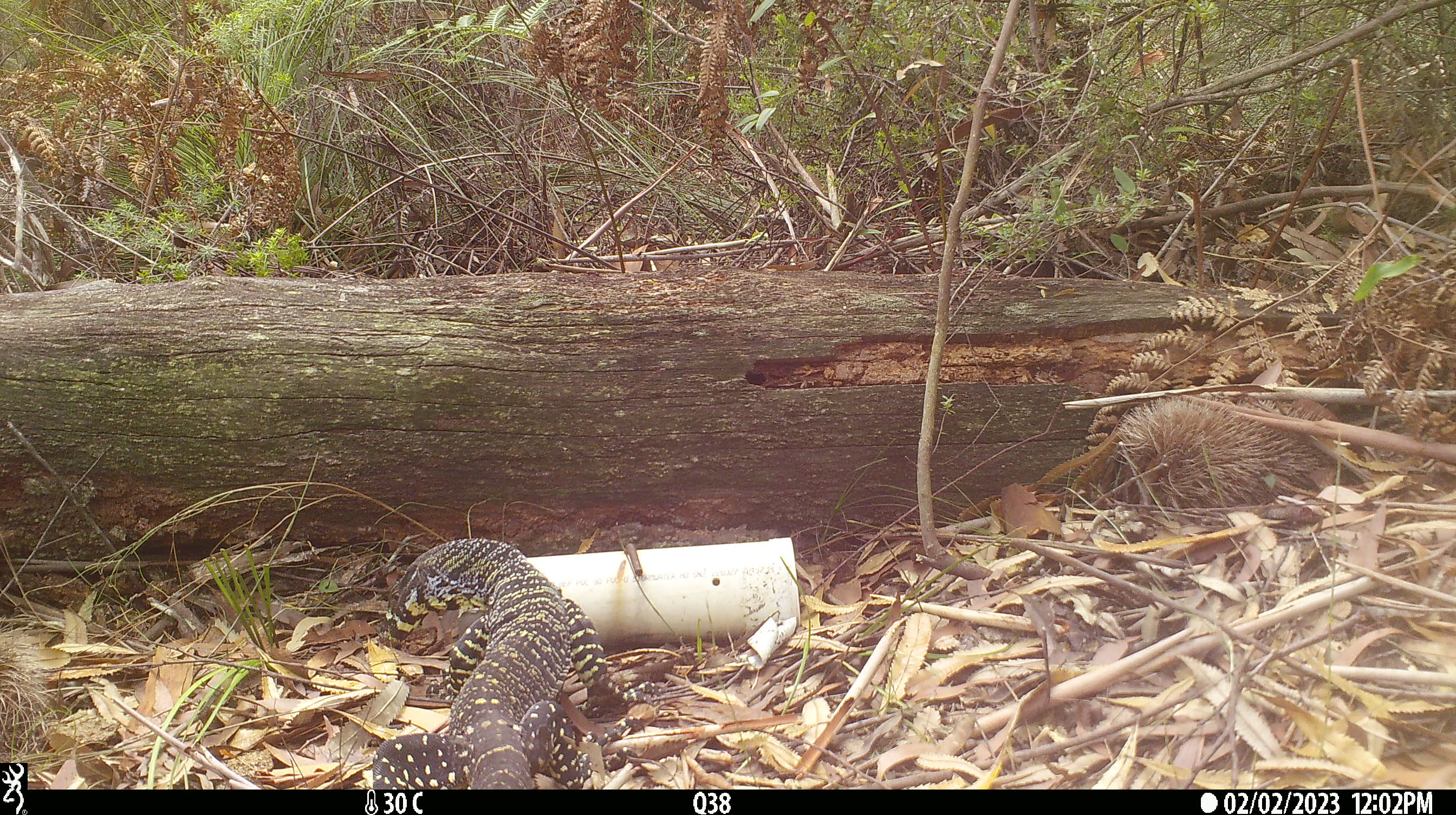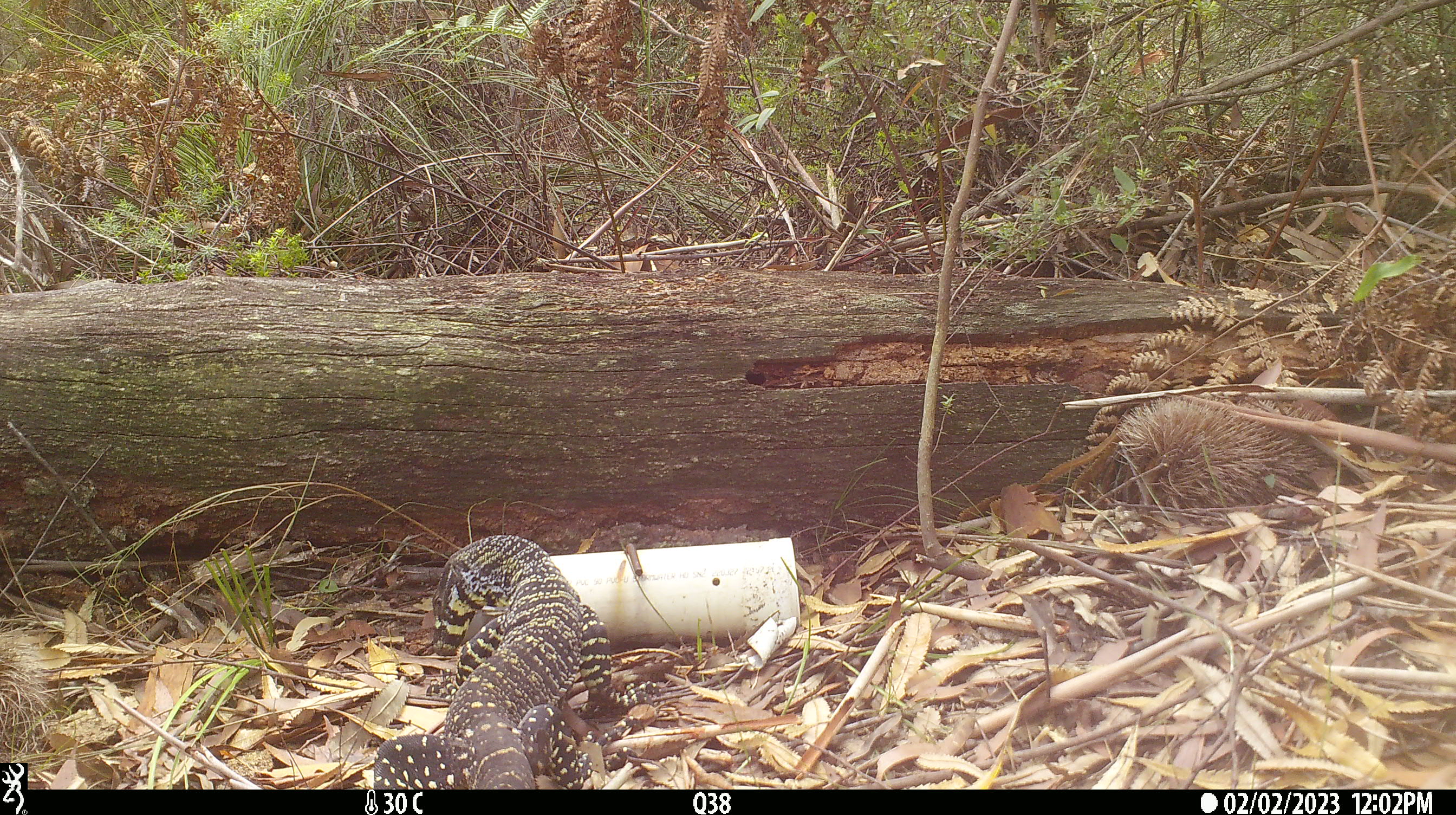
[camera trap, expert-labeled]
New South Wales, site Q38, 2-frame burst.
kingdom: Animalia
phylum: Chordata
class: Reptilia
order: Squamata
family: Varanidae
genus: Varanus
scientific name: Varanus varius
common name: lace monitor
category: goanna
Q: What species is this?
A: Goanna (lace monitor) (Varanus varius).